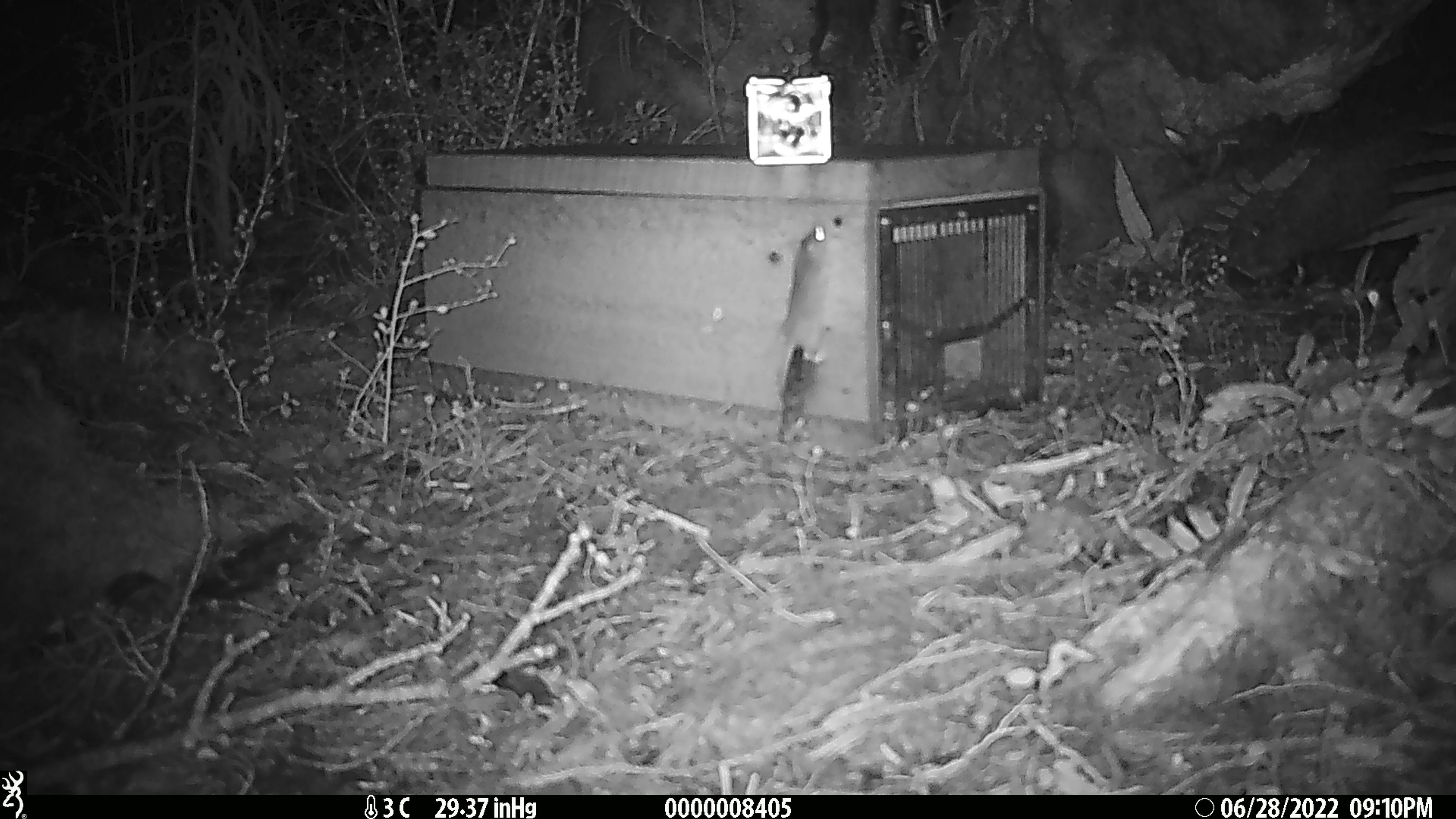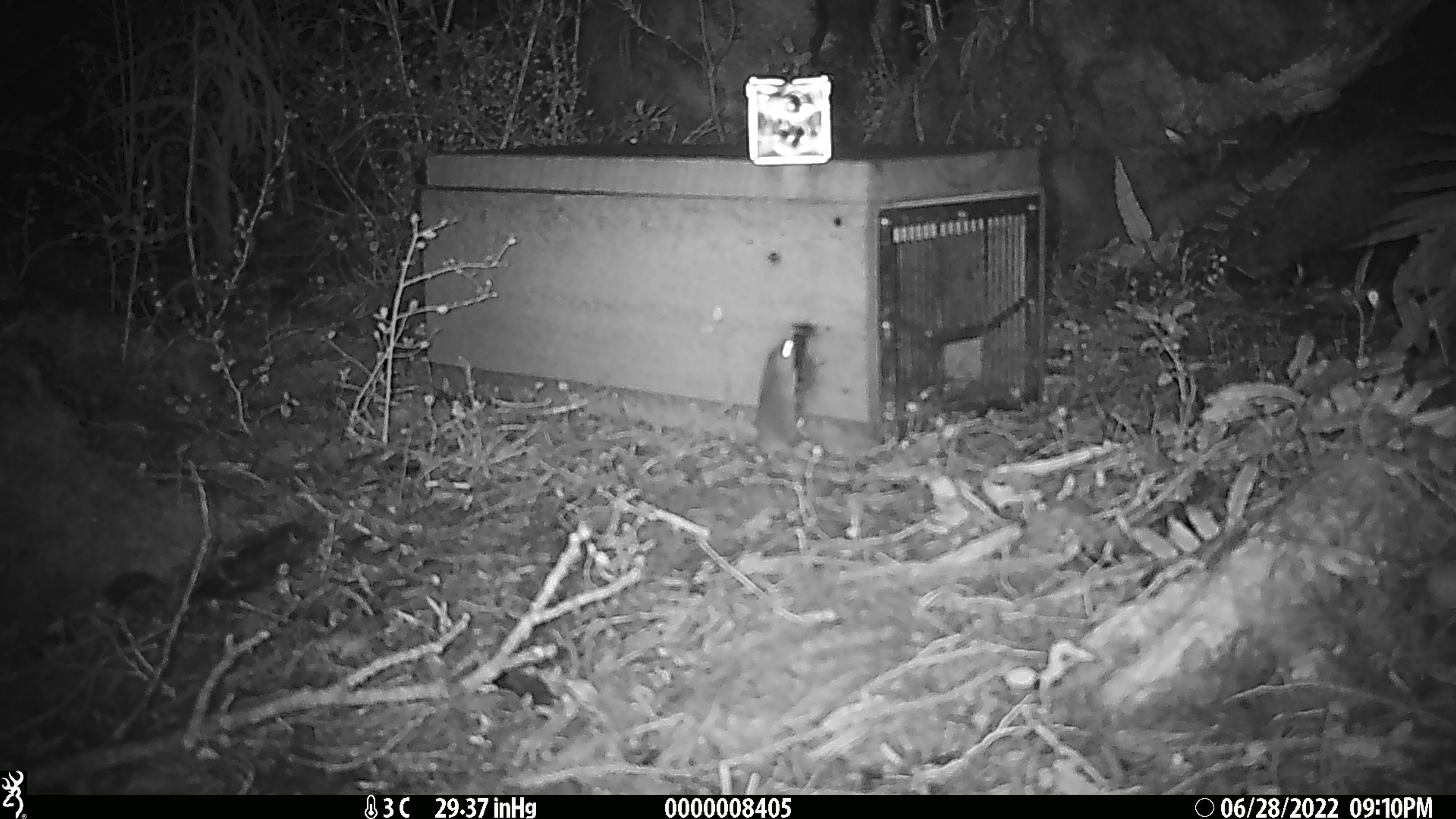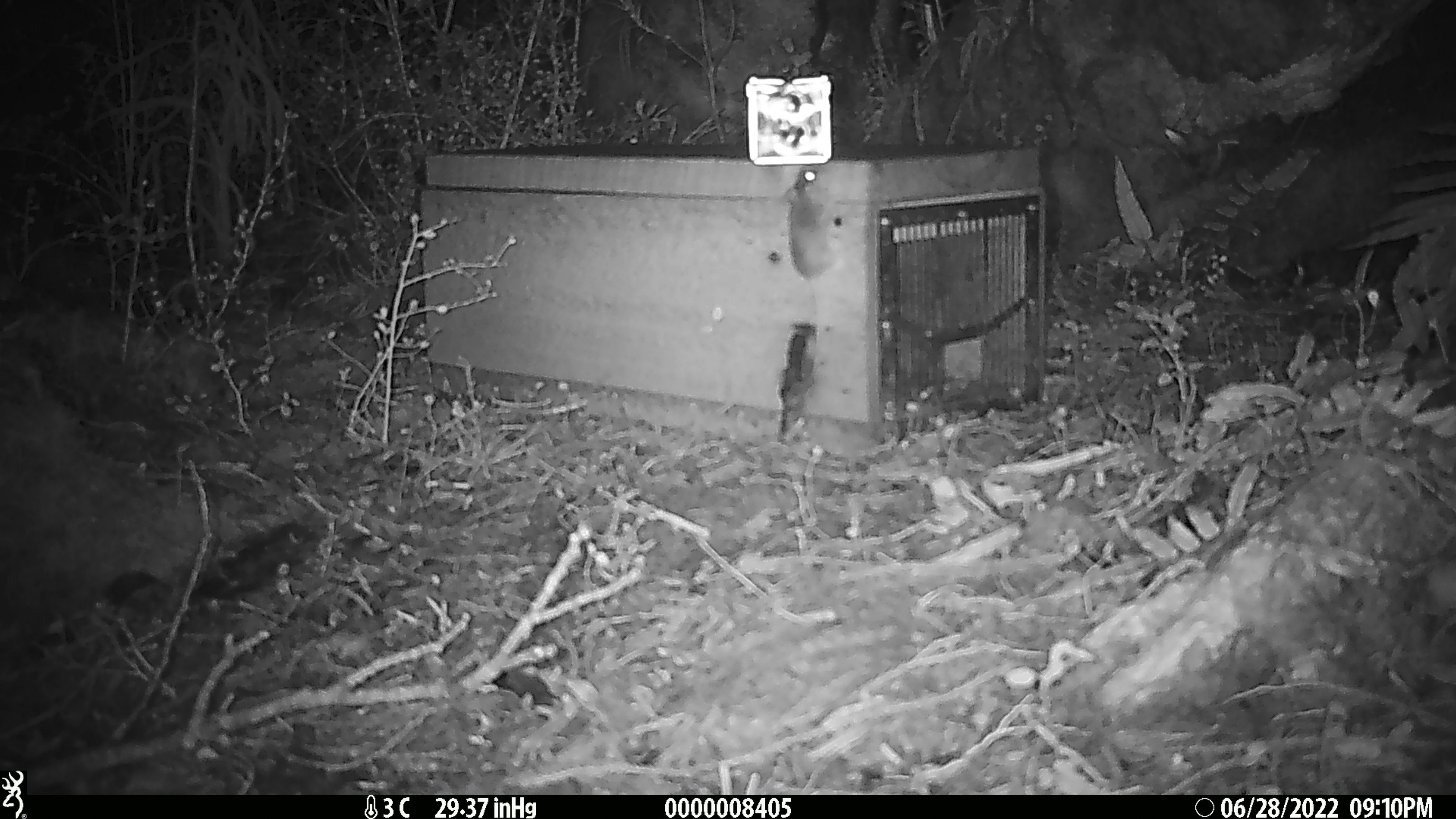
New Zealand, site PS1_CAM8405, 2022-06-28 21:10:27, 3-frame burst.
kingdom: Animalia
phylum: Chordata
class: Mammalia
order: Rodentia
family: Muridae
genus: Mus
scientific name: Mus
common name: mouse